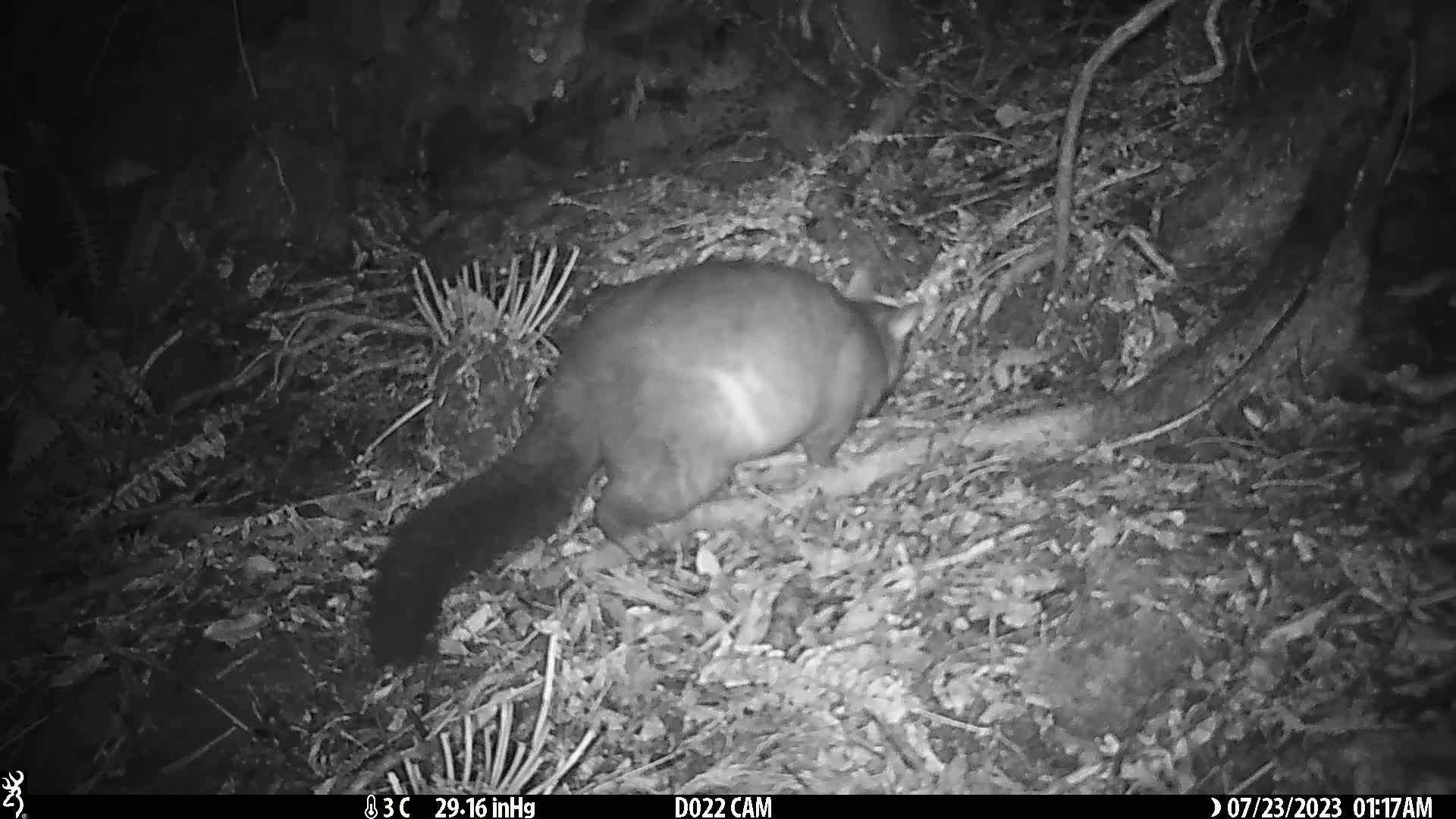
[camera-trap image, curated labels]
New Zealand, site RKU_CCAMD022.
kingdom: Animalia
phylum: Chordata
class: Mammalia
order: Diprotodontia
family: Phalangeridae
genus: Trichosurus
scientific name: Trichosurus vulpecula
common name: common brushtail possum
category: possum